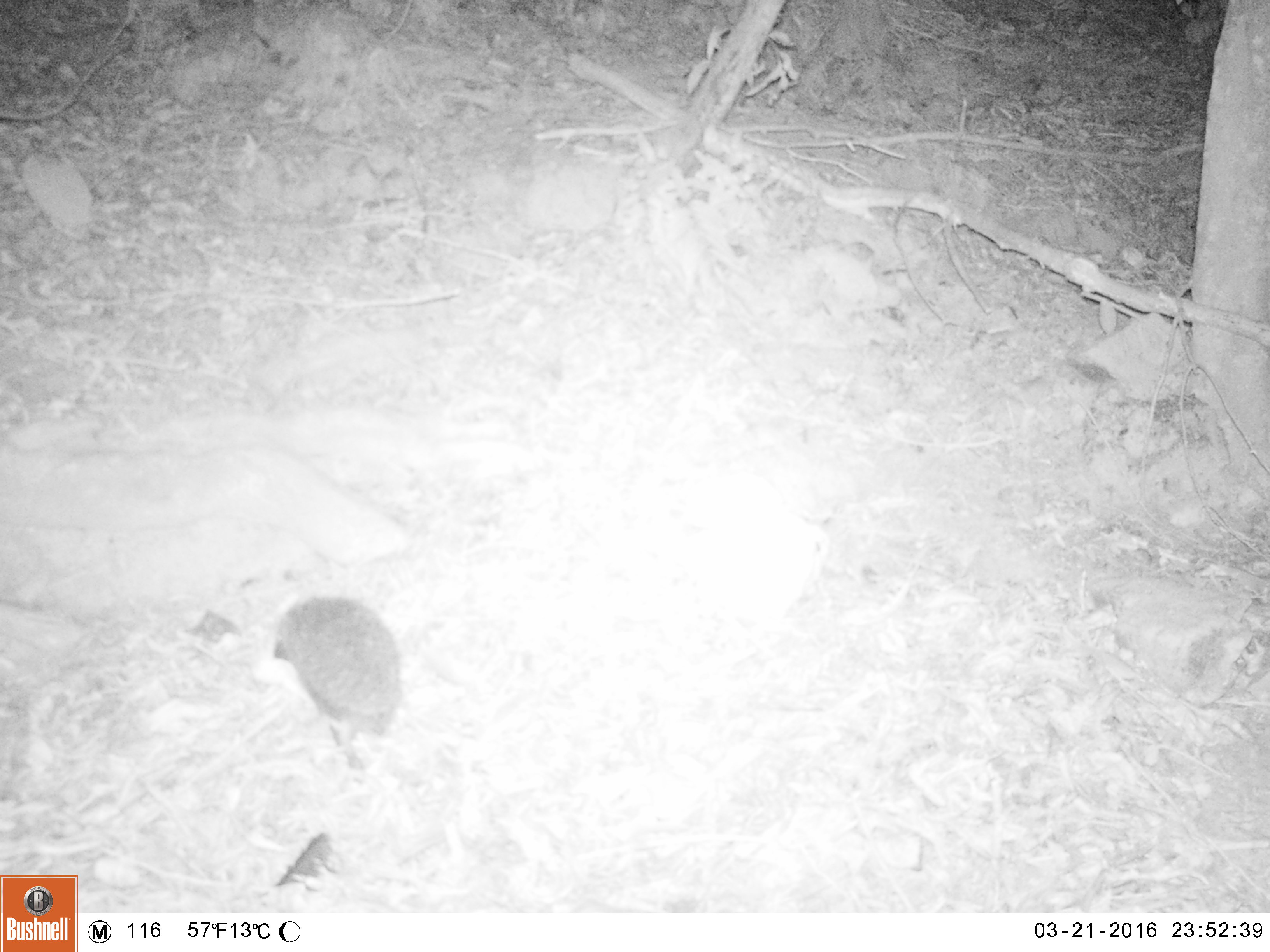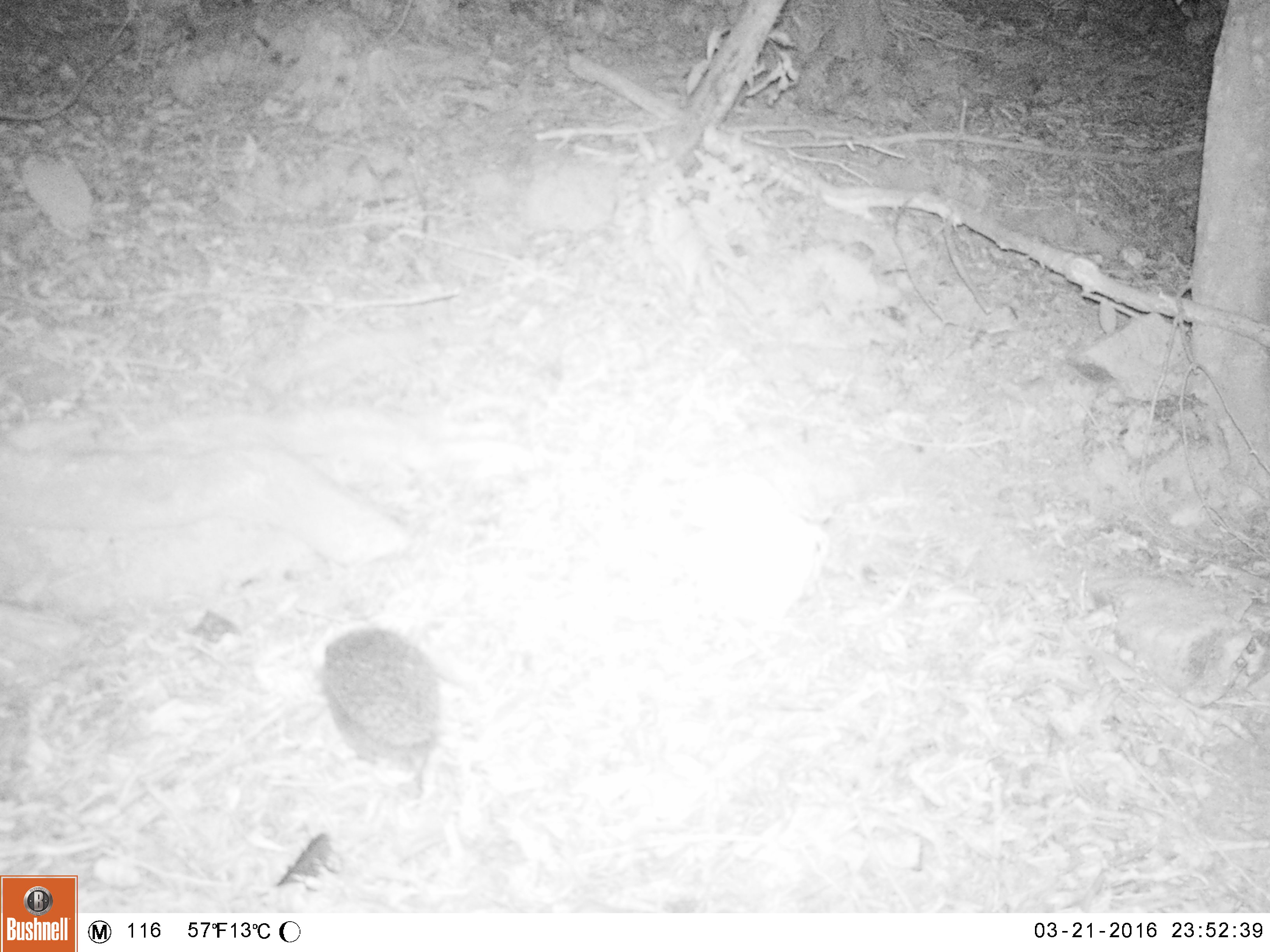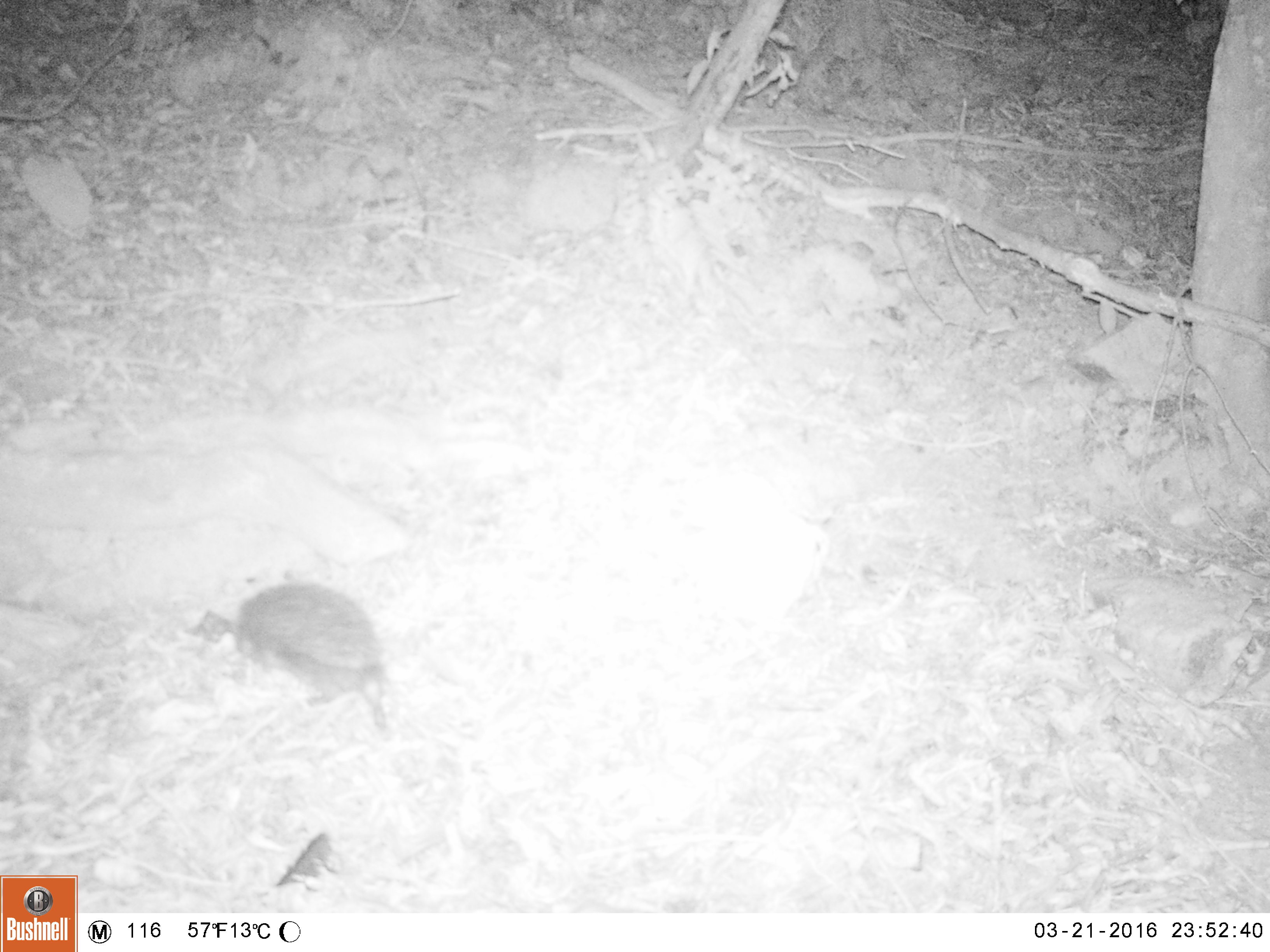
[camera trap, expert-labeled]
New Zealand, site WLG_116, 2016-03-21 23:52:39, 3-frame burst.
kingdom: Animalia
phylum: Chordata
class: Mammalia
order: Eulipotyphla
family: Erinaceidae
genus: Erinaceus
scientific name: Erinaceus europaeus europaeus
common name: european hedgehog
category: hedgehog